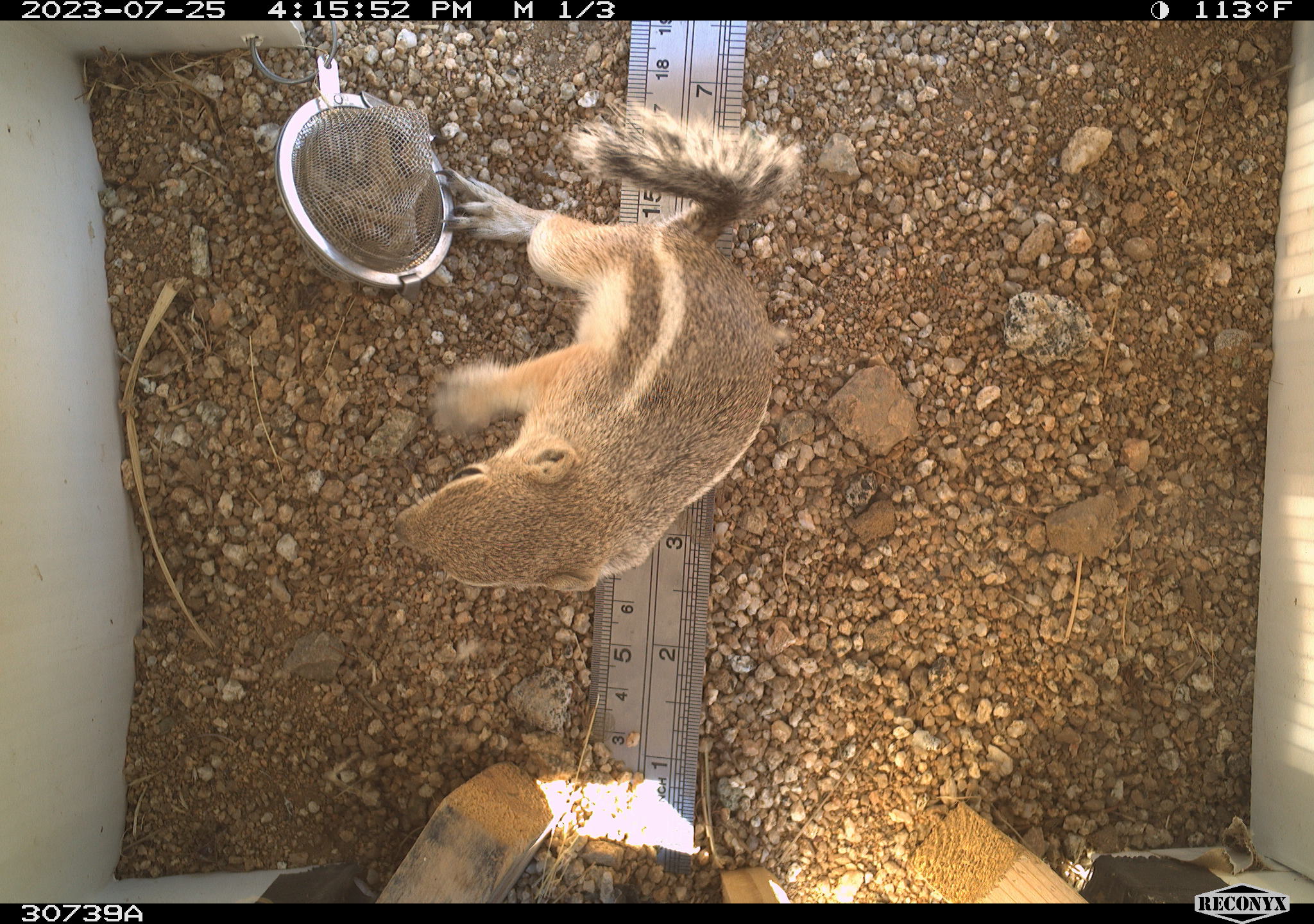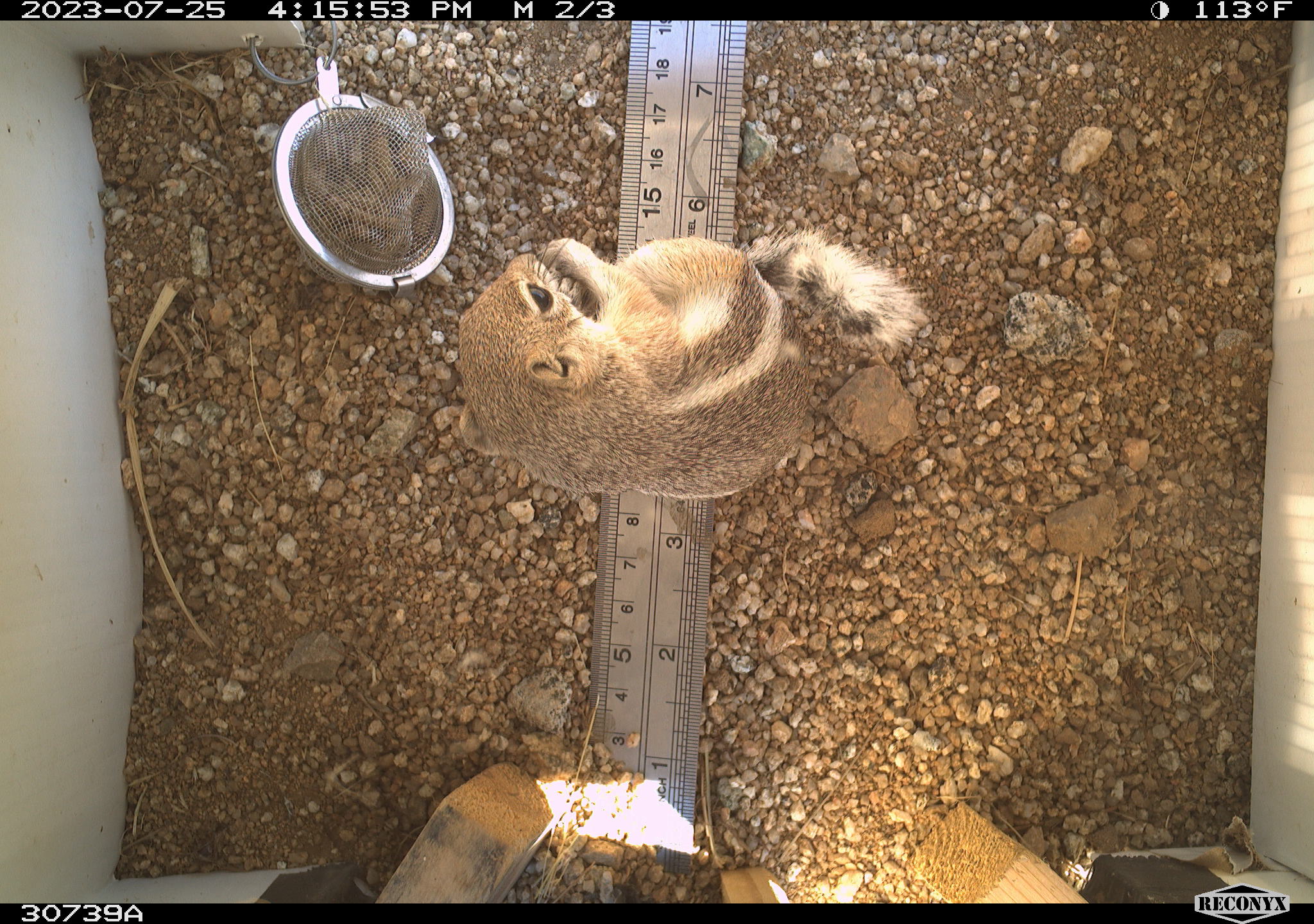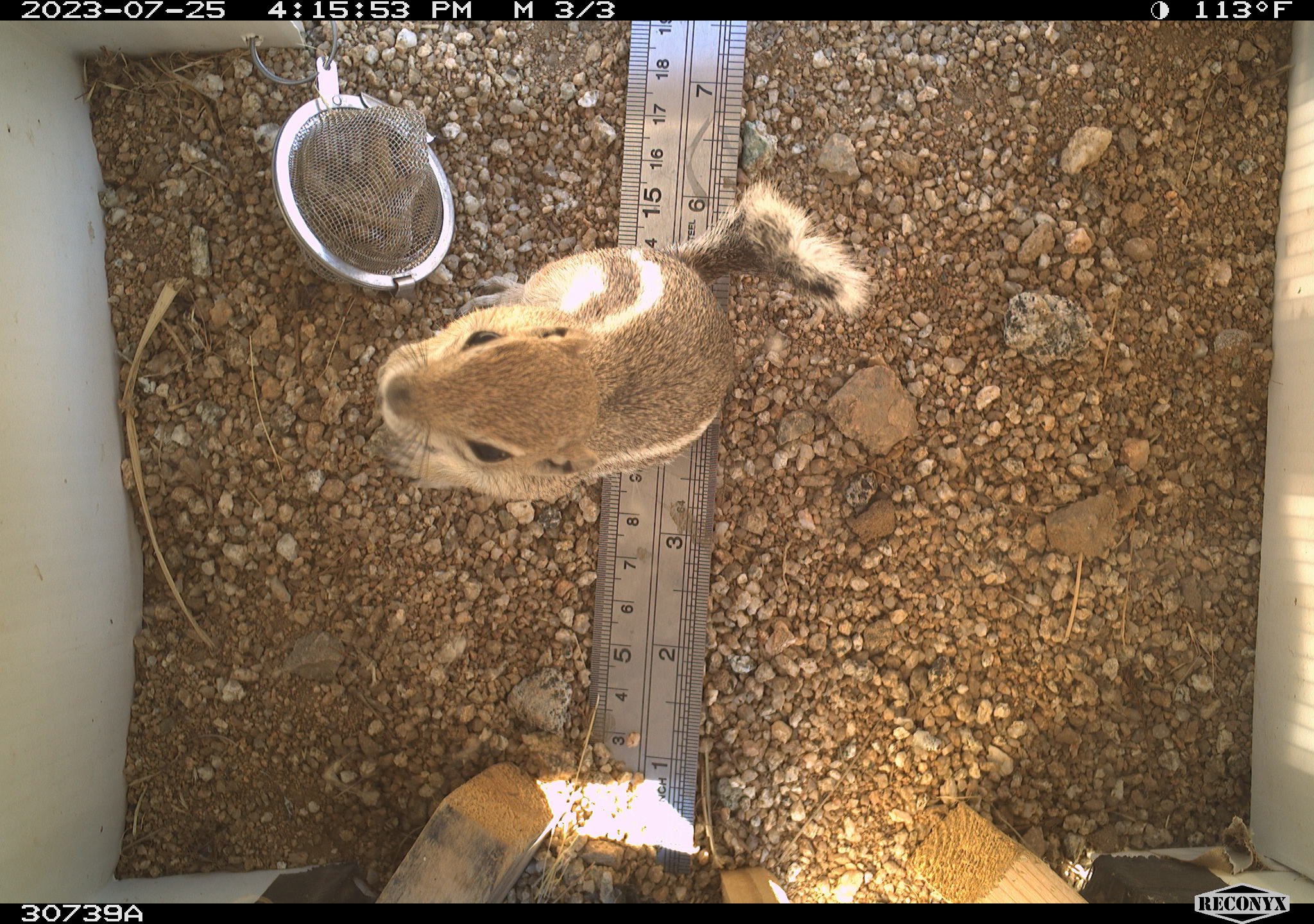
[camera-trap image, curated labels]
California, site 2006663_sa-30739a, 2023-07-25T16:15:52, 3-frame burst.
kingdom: Animalia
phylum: Chordata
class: Mammalia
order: Rodentia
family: Sciuridae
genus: Ammospermophilus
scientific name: Ammospermophilus leucurus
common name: white-tailed antelope squirrel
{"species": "white-tailed antelope squirrel (Ammospermophilus leucurus)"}